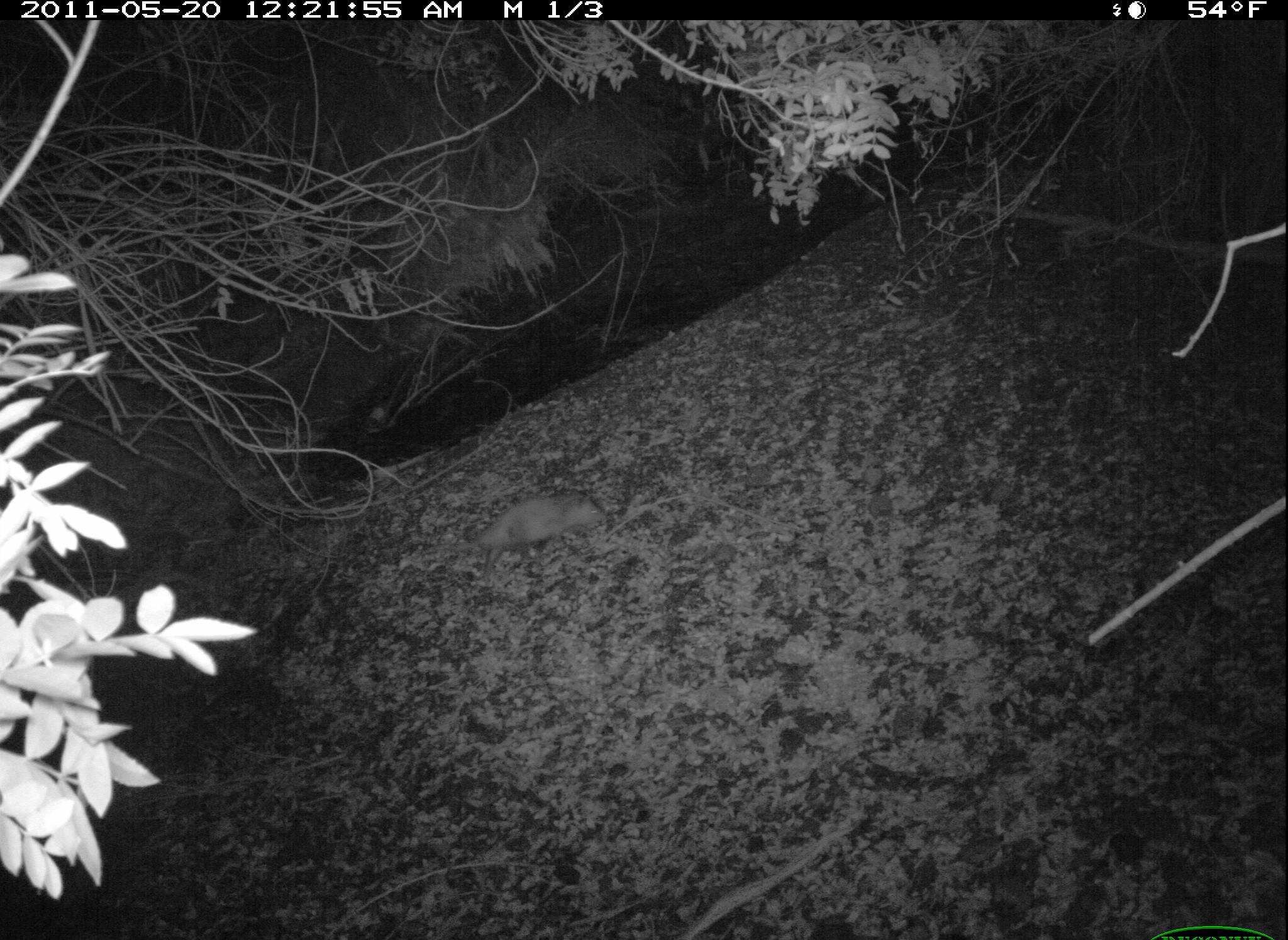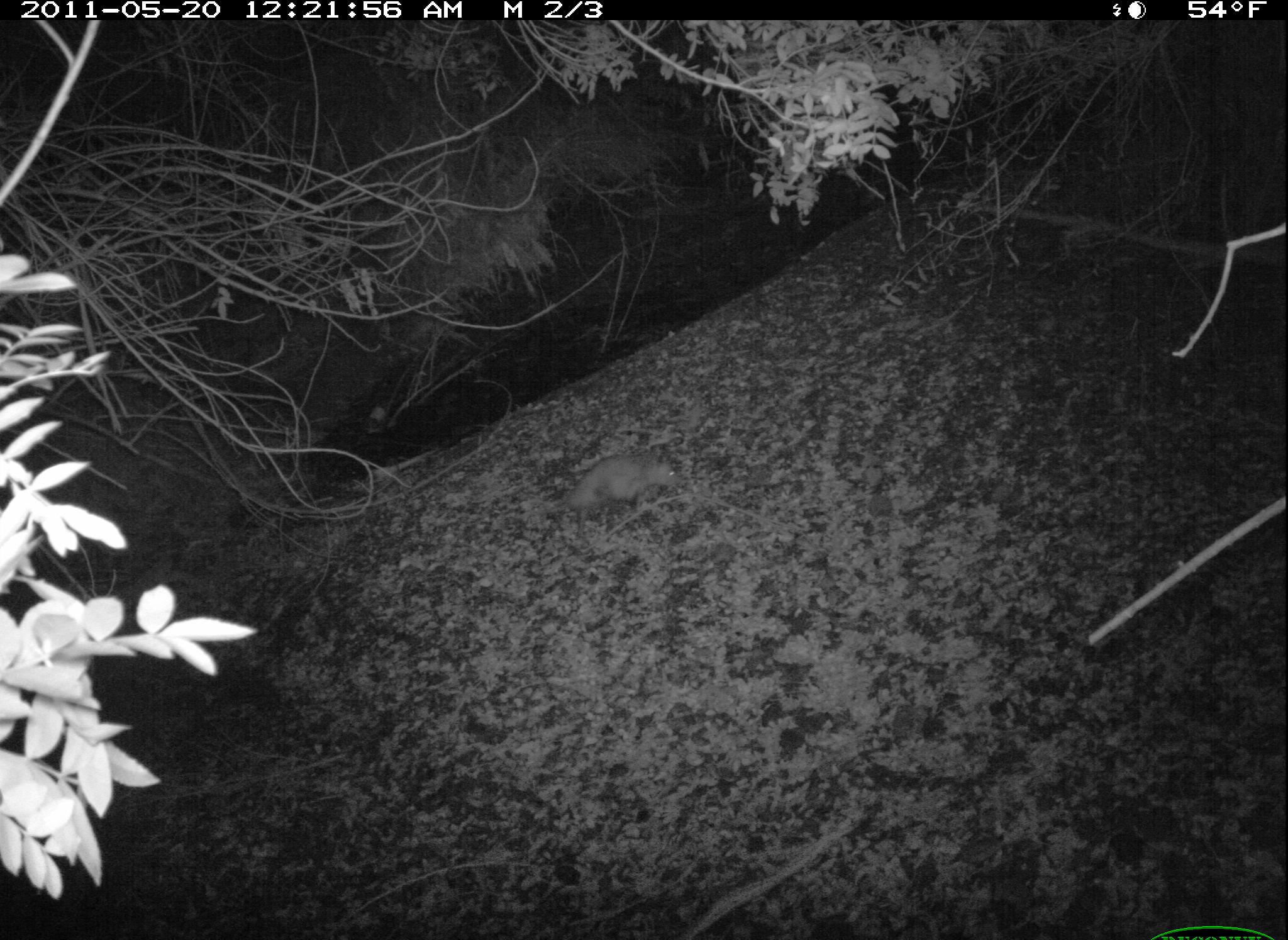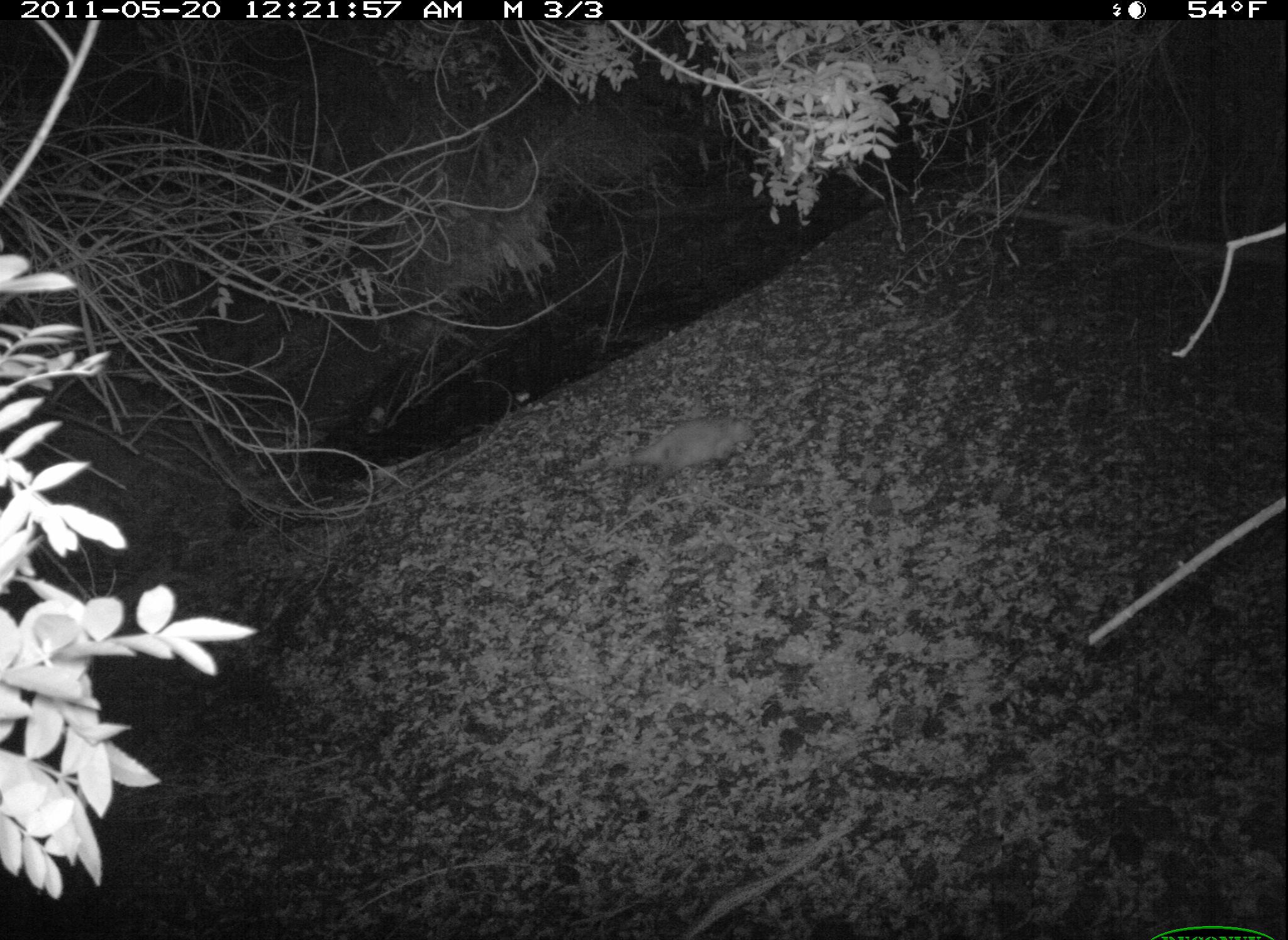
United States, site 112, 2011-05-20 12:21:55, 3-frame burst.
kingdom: Animalia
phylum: Chordata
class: Mammalia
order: Didelphimorphia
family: Didelphidae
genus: Didelphis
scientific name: Didelphis virginiana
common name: virginia opossum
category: opossum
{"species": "opossum (virginia opossum) (Didelphis virginiana)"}